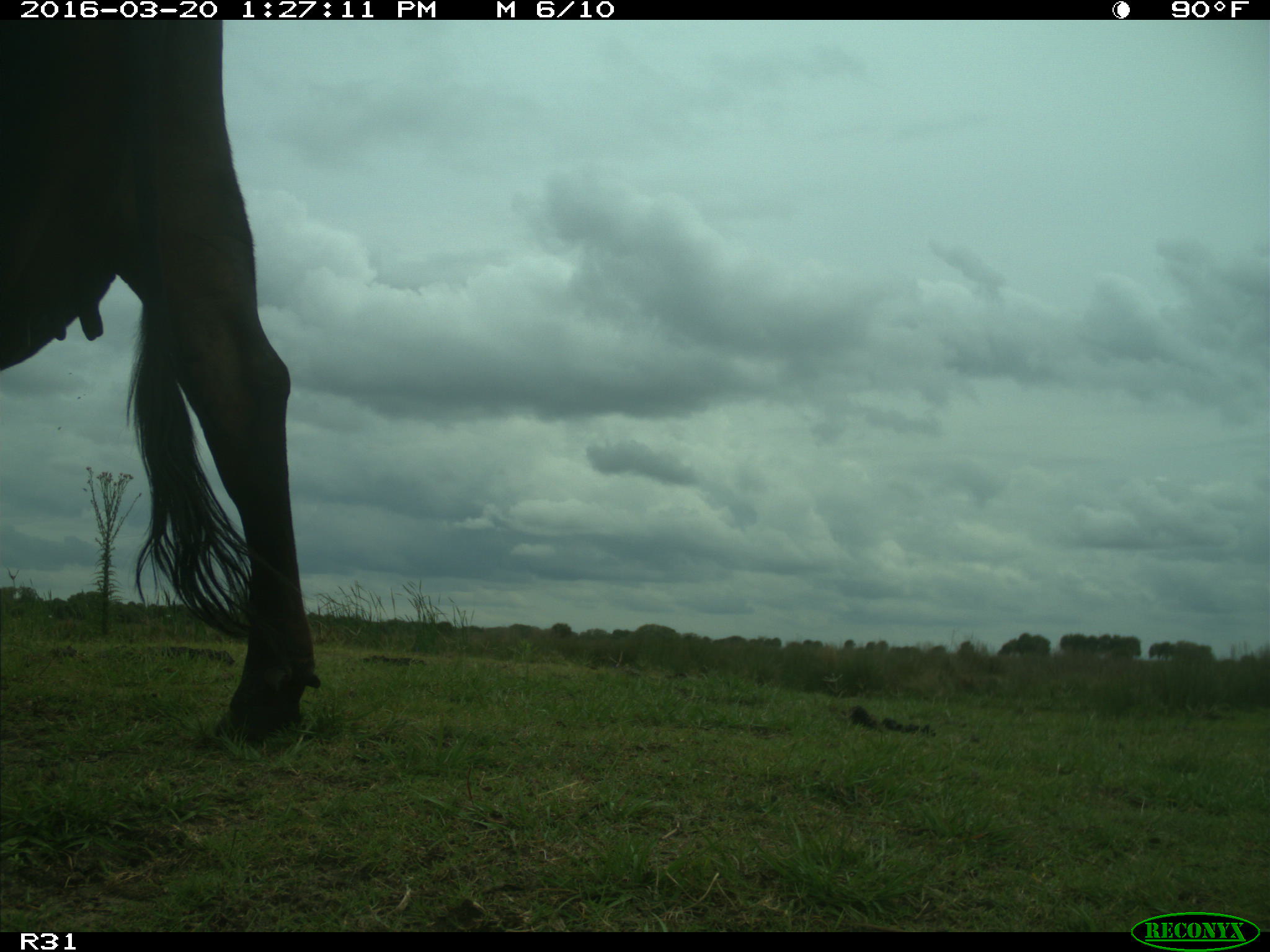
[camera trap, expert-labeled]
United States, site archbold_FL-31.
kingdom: Animalia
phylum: Chordata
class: Mammalia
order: Artiodactyla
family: Bovidae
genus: Bos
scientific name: Bos taurus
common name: domestic cow